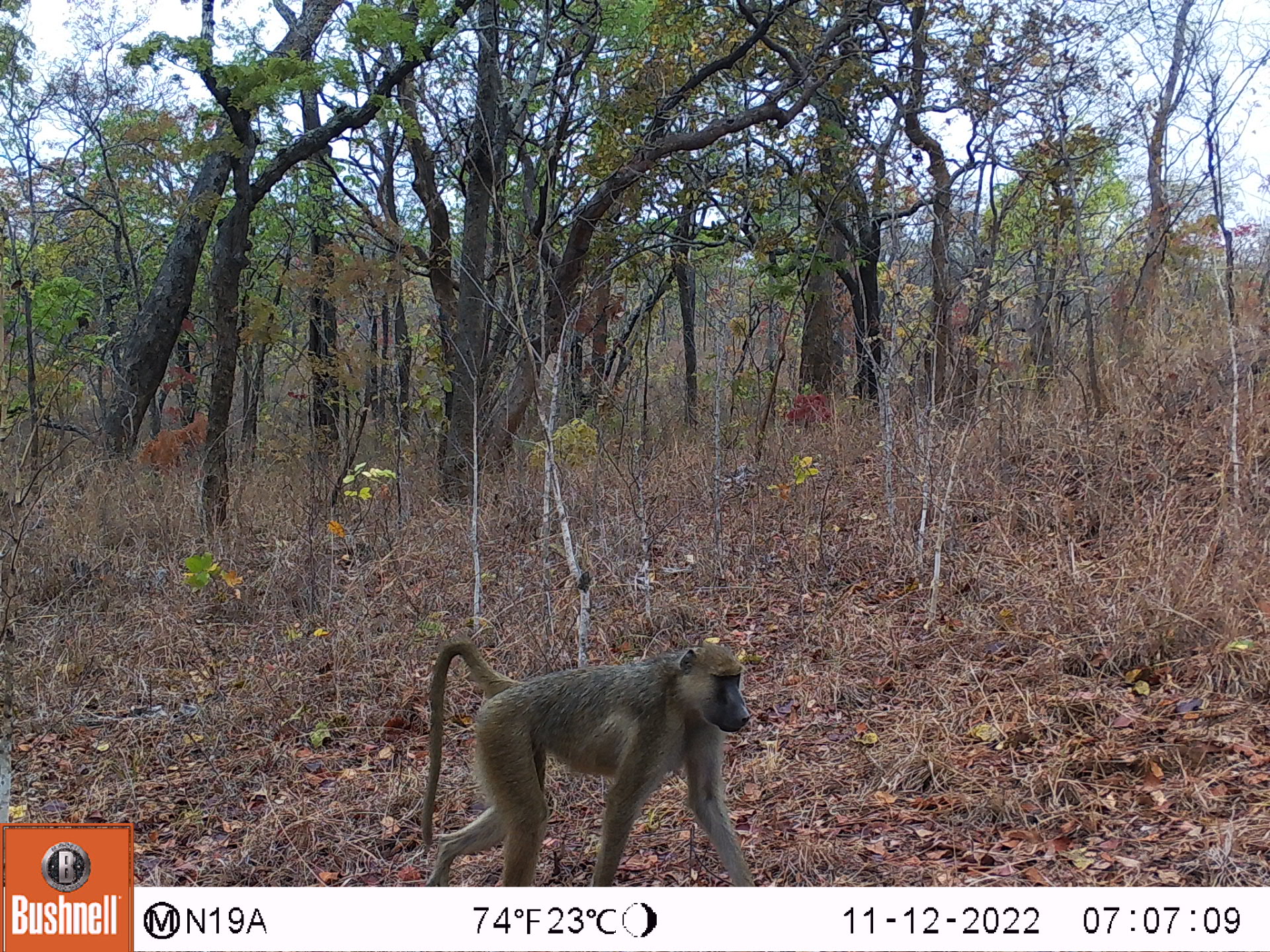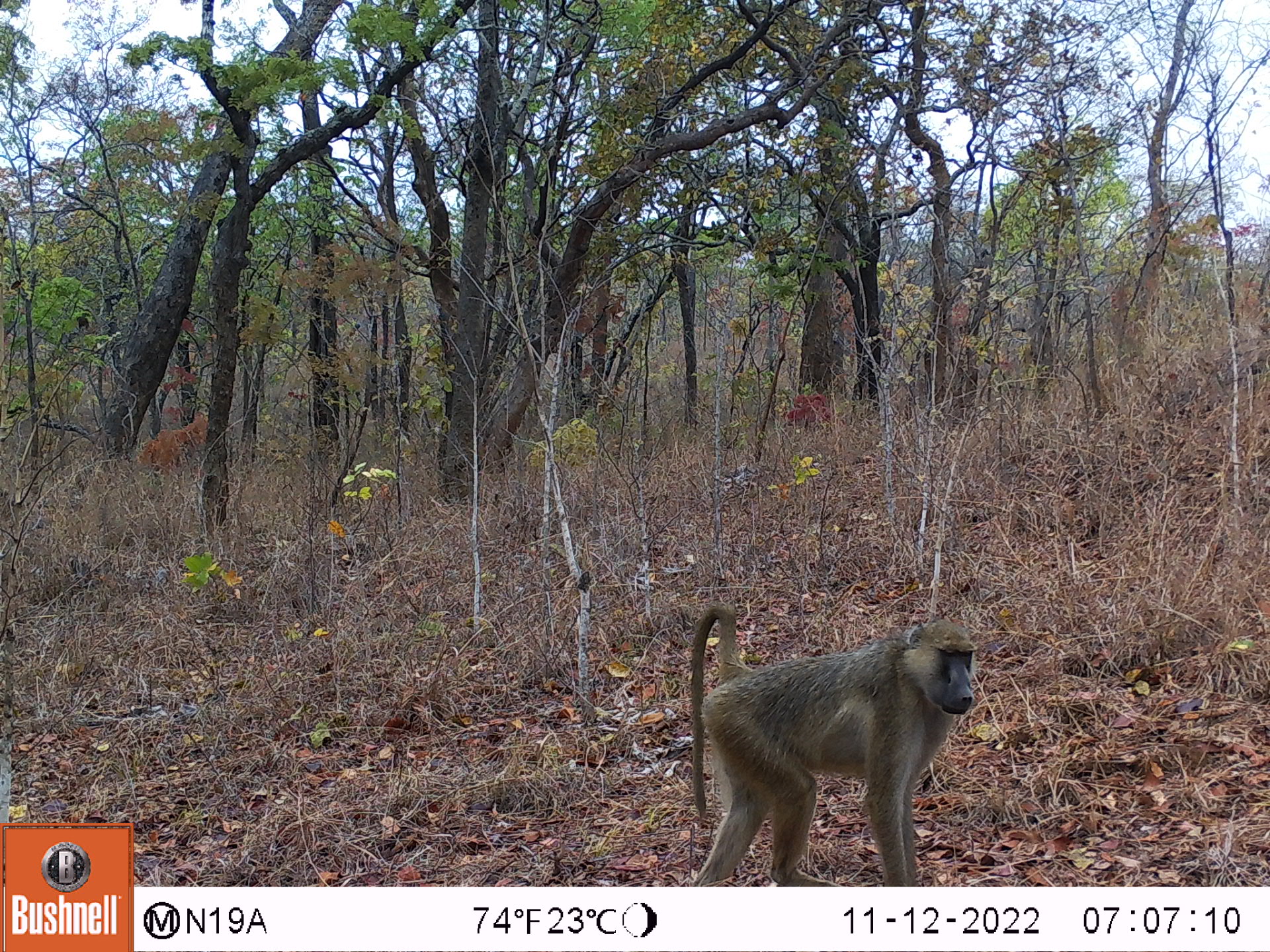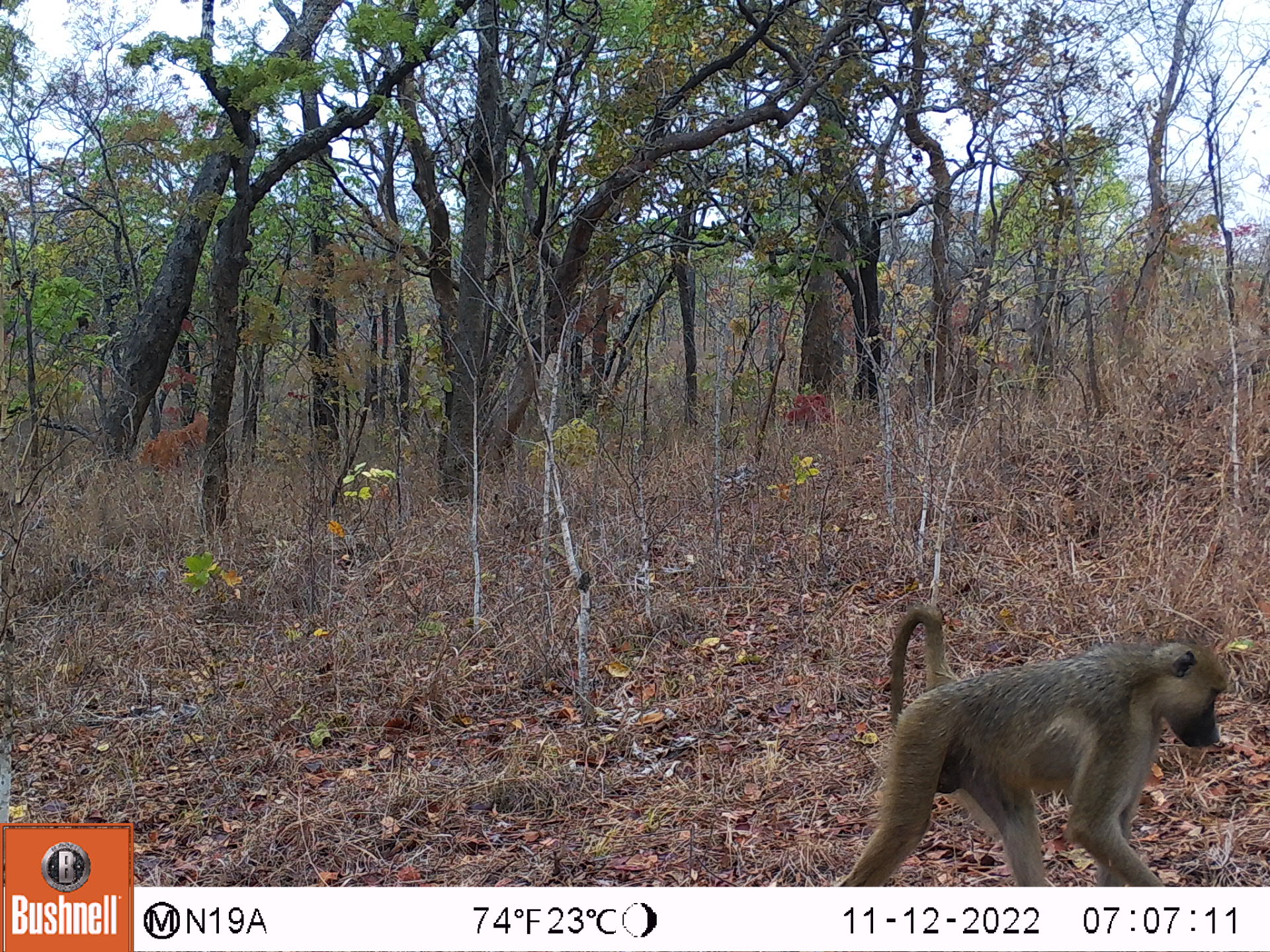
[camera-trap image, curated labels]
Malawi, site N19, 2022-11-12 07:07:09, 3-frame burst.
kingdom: Animalia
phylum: Chordata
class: Mammalia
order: Primates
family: Cercopithecidae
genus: Papio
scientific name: Papio cynocephalus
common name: yellow baboon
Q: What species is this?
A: Yellow baboon (Papio cynocephalus).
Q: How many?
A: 1.